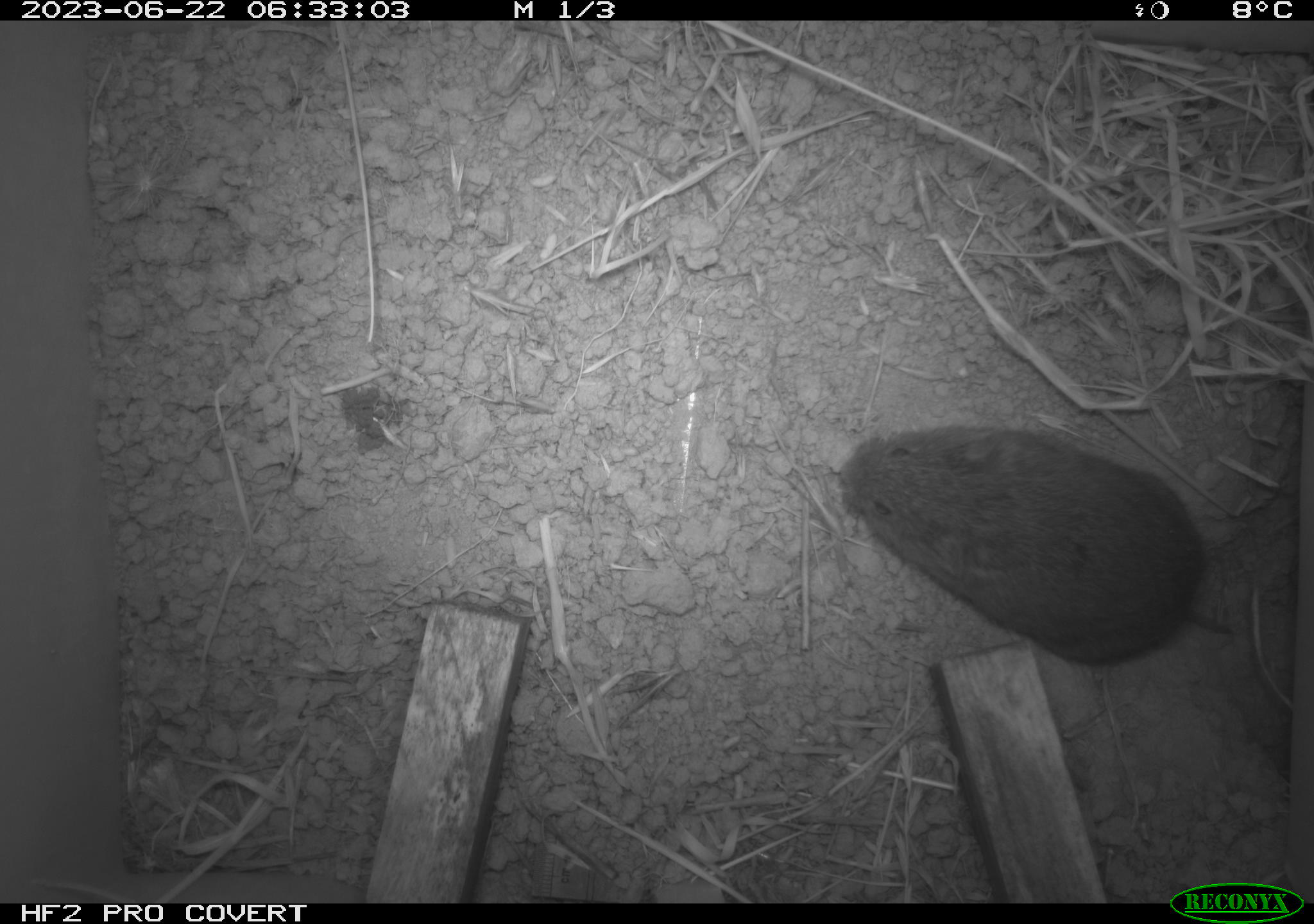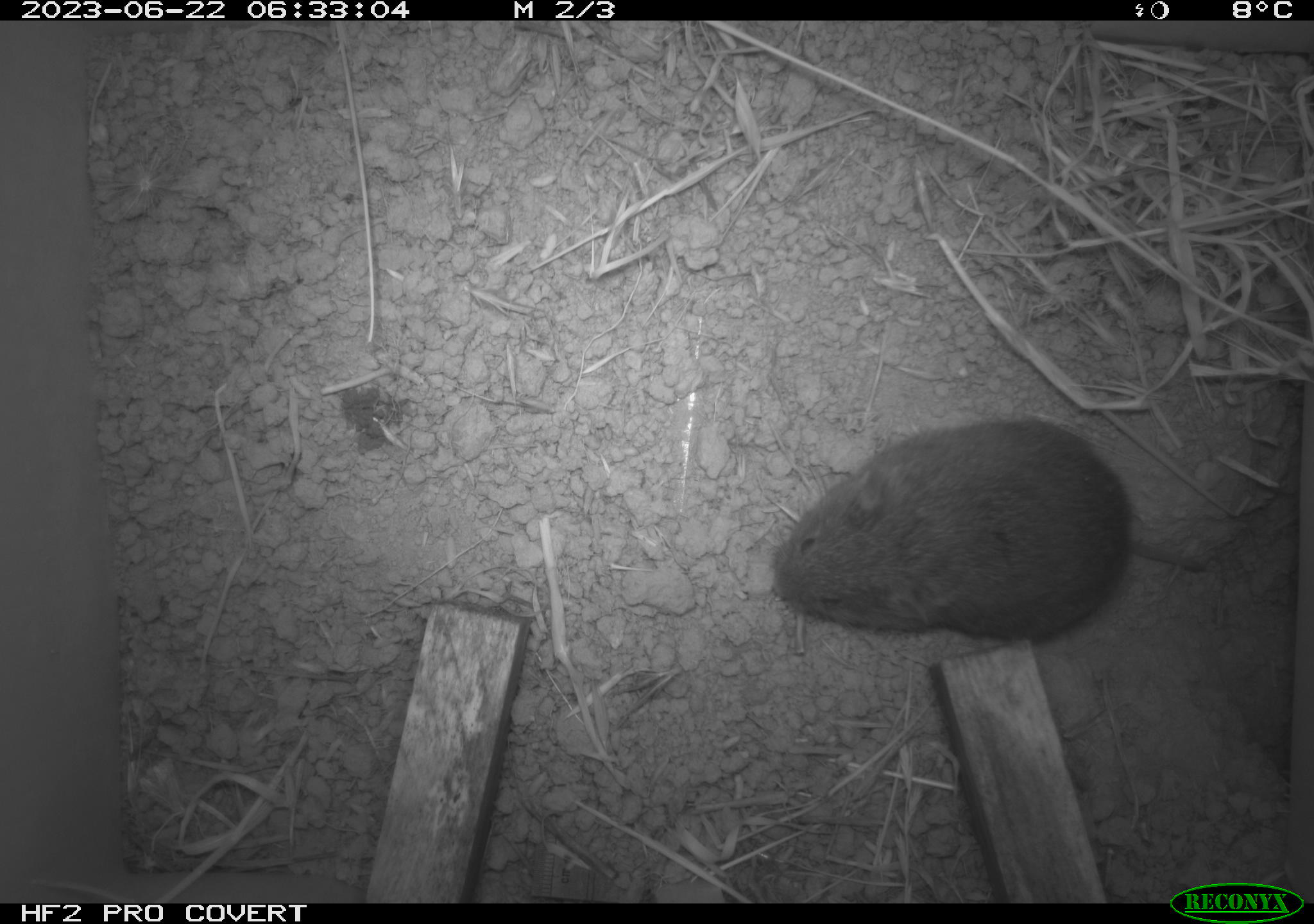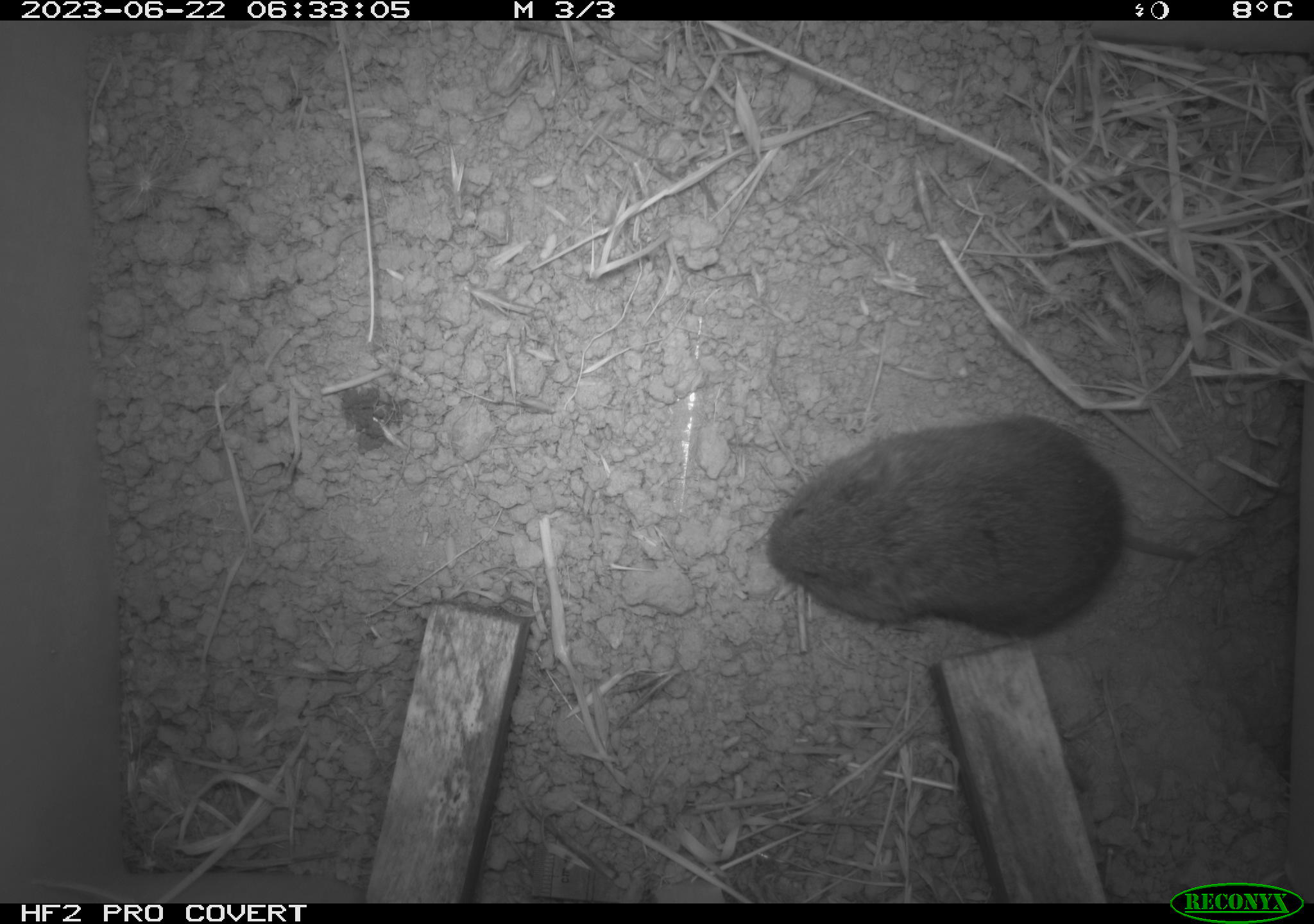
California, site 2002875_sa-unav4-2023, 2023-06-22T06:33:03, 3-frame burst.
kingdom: Animalia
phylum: Chordata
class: Mammalia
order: Rodentia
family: Cricetidae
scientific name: Arvicolinae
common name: voles, lemmings, and muskrats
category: arvicolinae subfamily